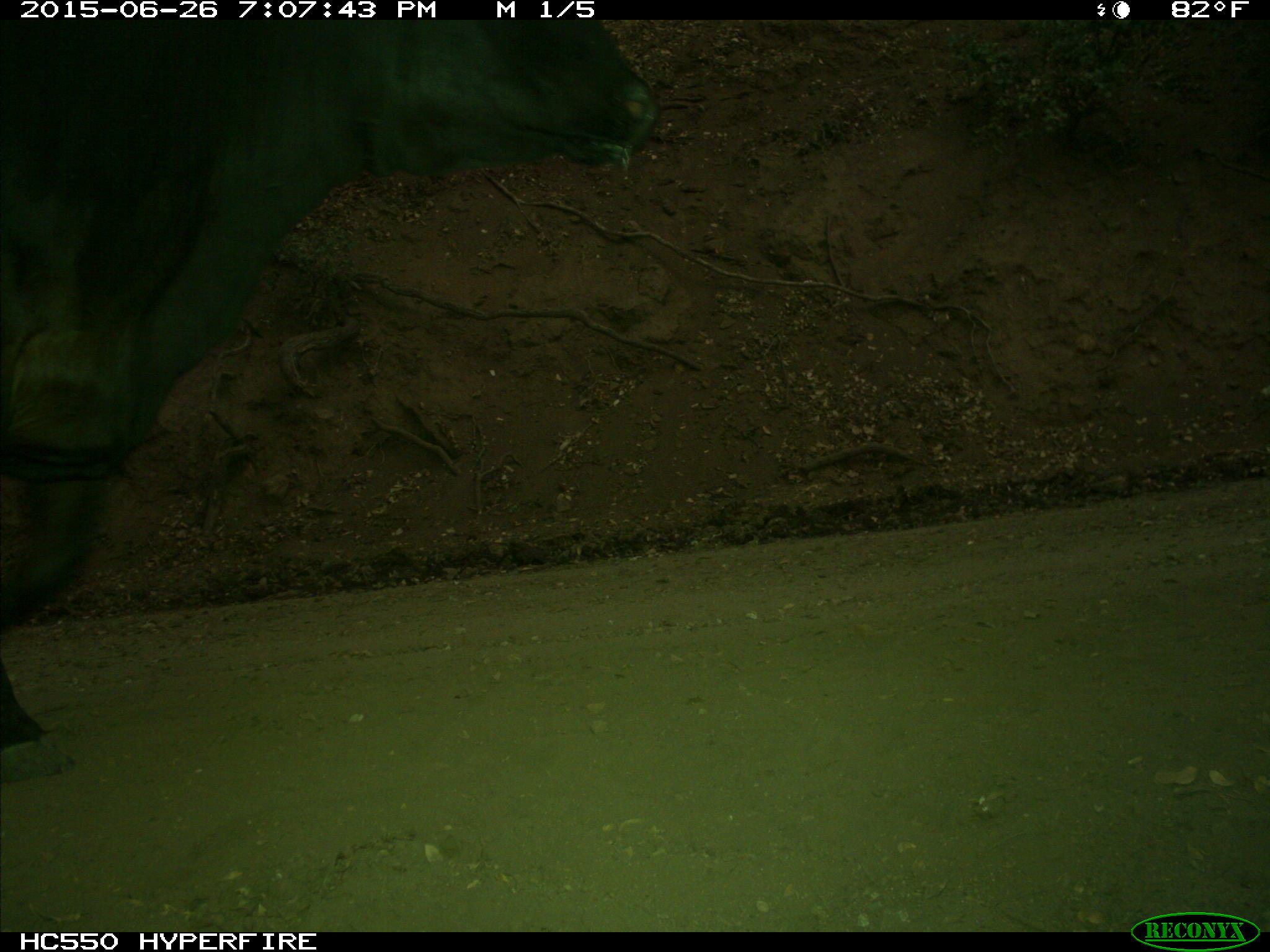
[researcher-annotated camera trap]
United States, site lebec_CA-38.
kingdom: Animalia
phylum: Chordata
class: Mammalia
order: Artiodactyla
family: Bovidae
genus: Bos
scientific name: Bos taurus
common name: domestic cow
Bos taurus (domestic cow).